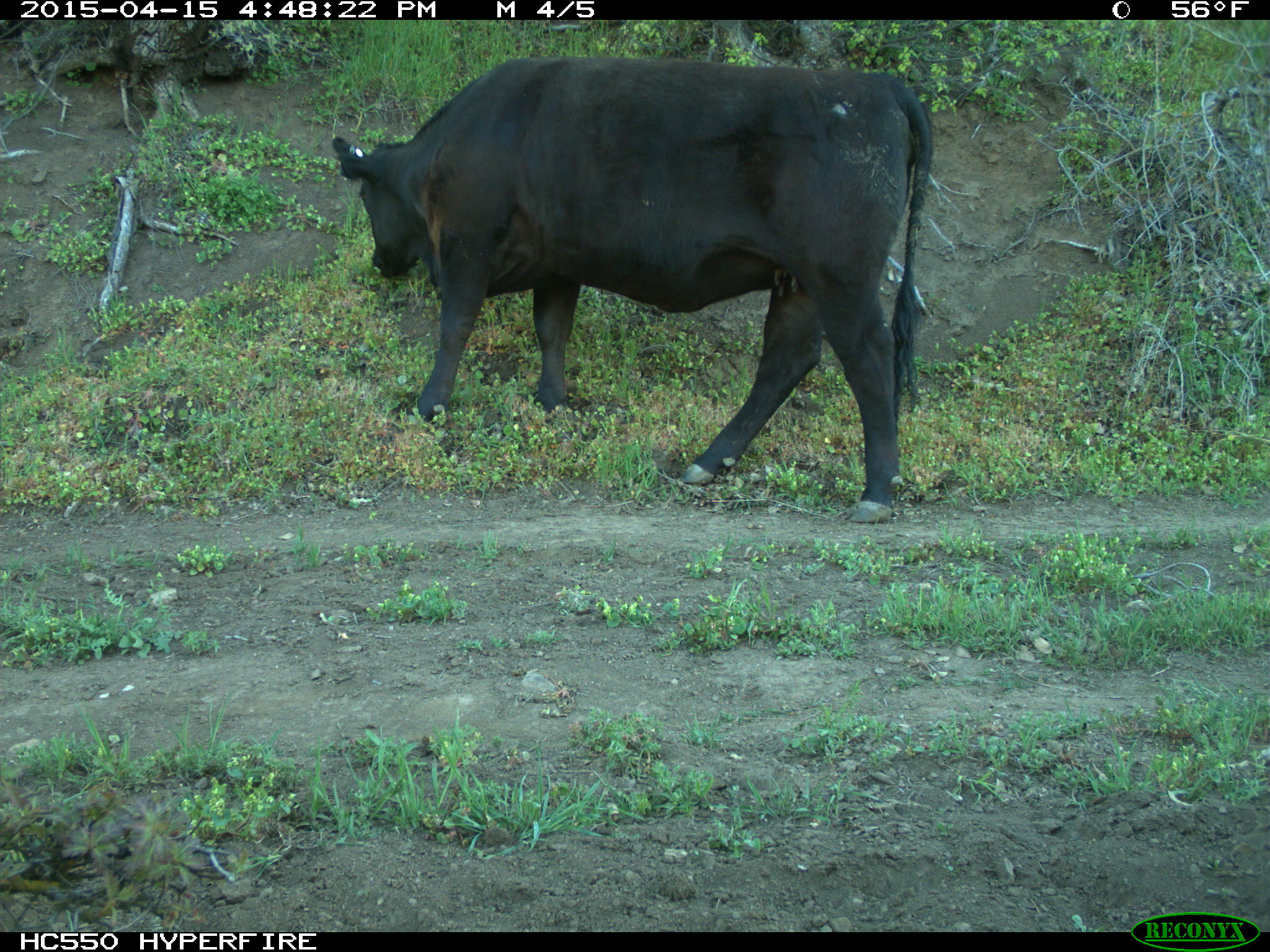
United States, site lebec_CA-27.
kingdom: Animalia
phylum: Chordata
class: Mammalia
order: Artiodactyla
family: Bovidae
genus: Bos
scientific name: Bos taurus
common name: domestic cow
Bos taurus (domestic cow).